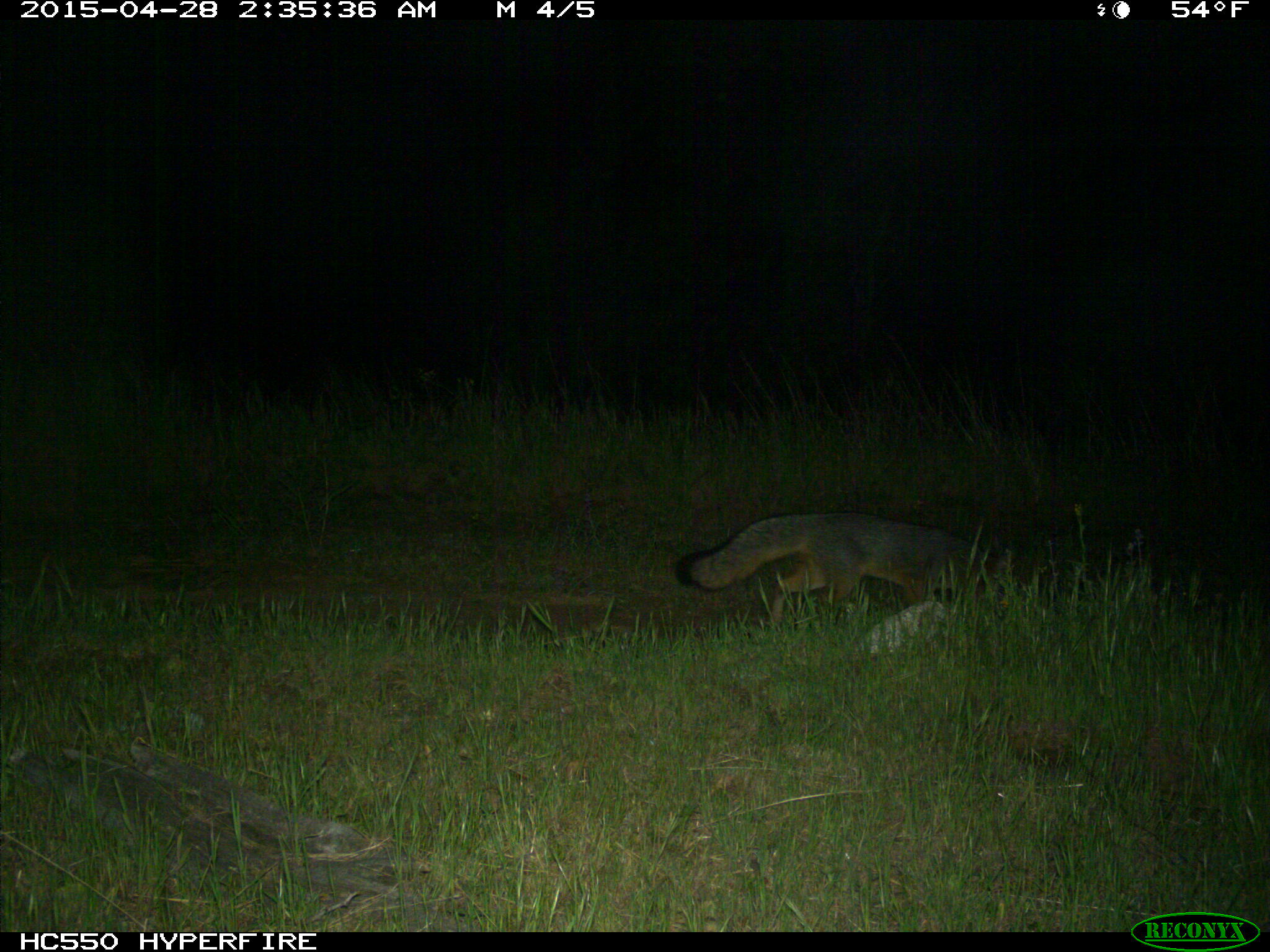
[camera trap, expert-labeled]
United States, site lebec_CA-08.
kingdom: Animalia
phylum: Chordata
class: Mammalia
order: Carnivora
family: Canidae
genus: Urocyon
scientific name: Urocyon cinereoargenteus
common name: gray fox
Urocyon cinereoargenteus (gray fox).